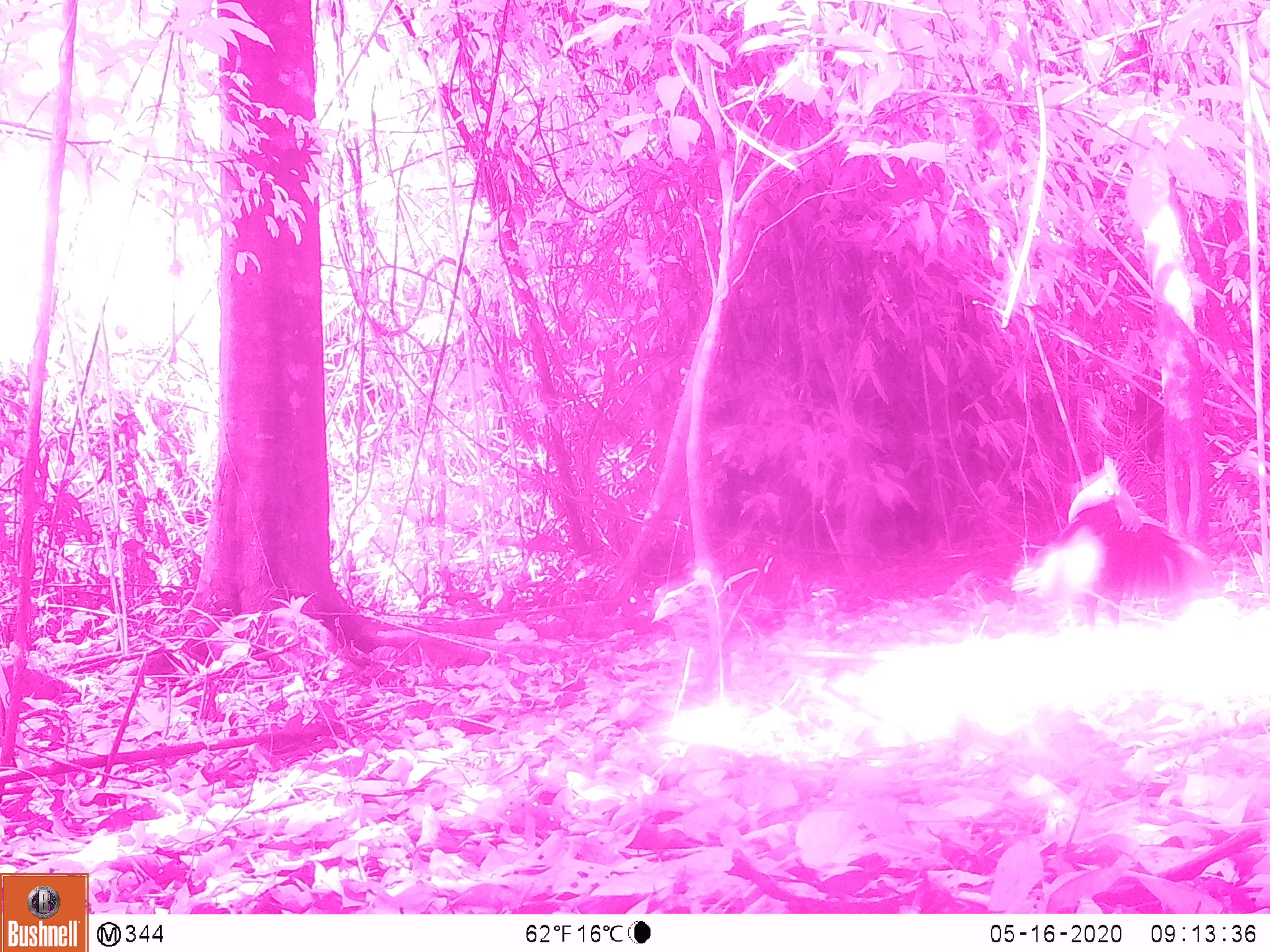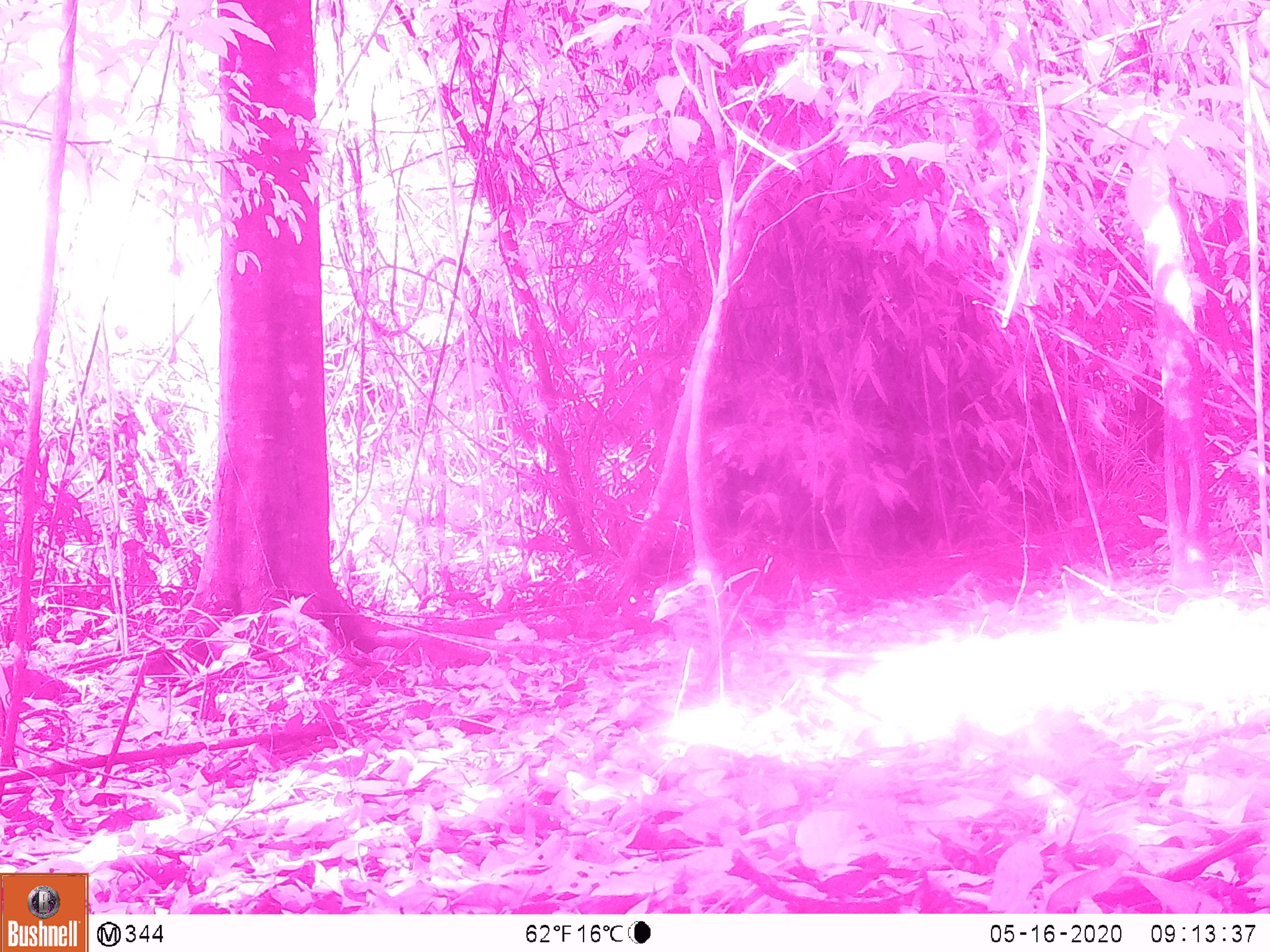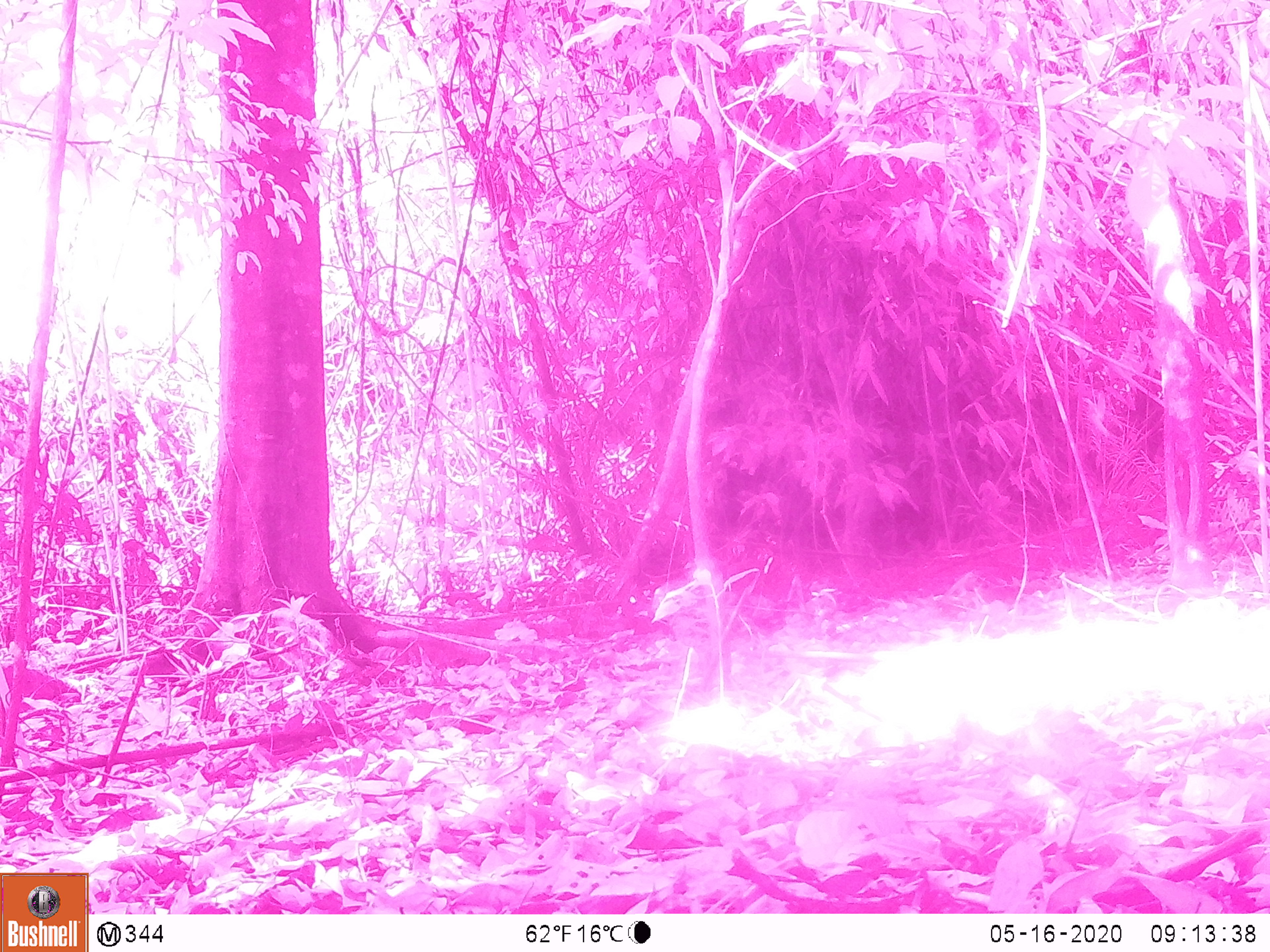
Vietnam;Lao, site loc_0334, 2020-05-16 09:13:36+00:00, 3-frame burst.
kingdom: Animalia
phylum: Chordata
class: Aves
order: Galliformes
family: Phasianidae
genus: Gallus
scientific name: Gallus gallus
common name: red junglefowl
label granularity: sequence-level